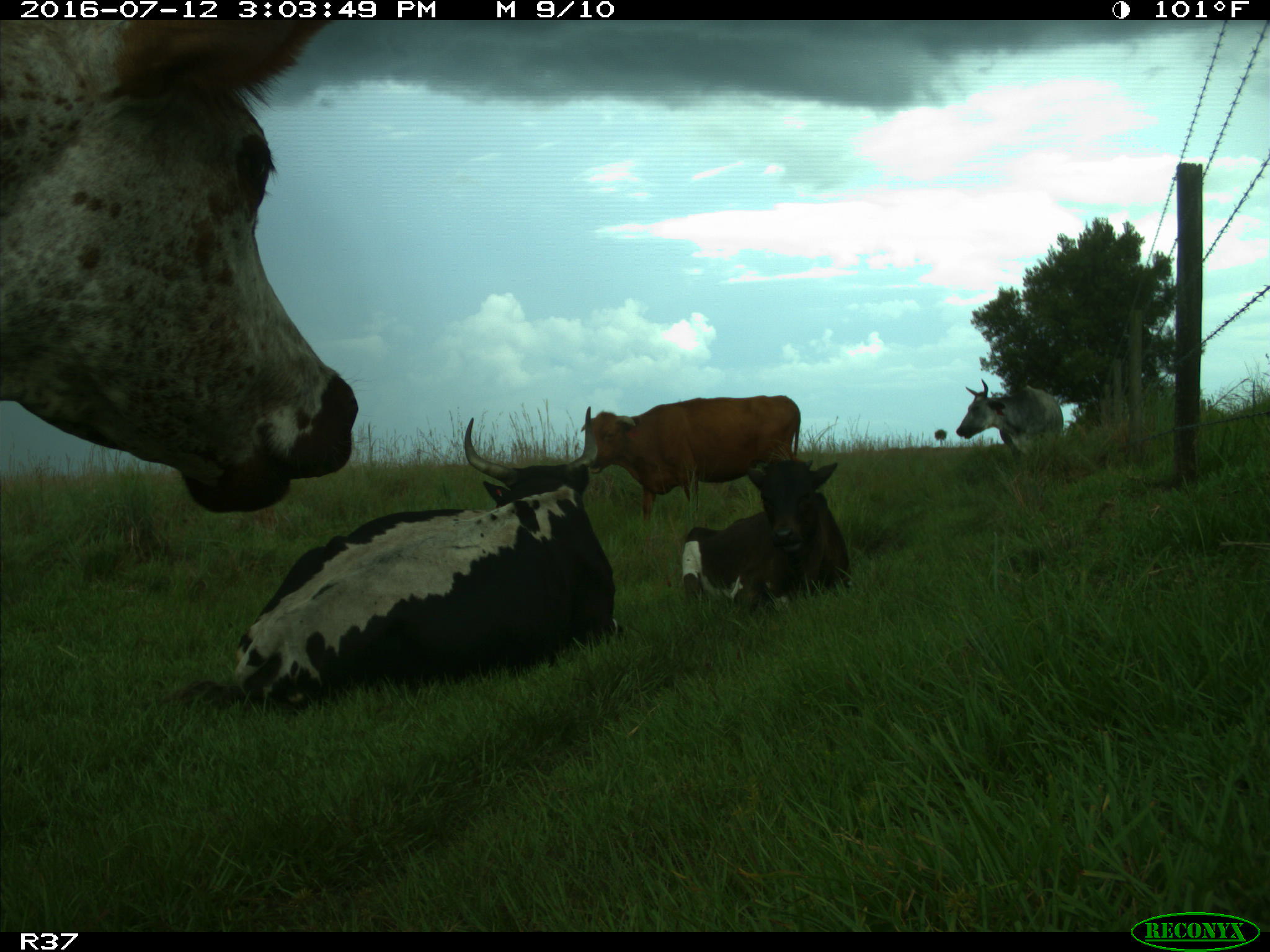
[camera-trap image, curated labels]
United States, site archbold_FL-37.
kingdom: Animalia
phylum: Chordata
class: Mammalia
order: Artiodactyla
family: Bovidae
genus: Bos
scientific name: Bos taurus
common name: domestic cow